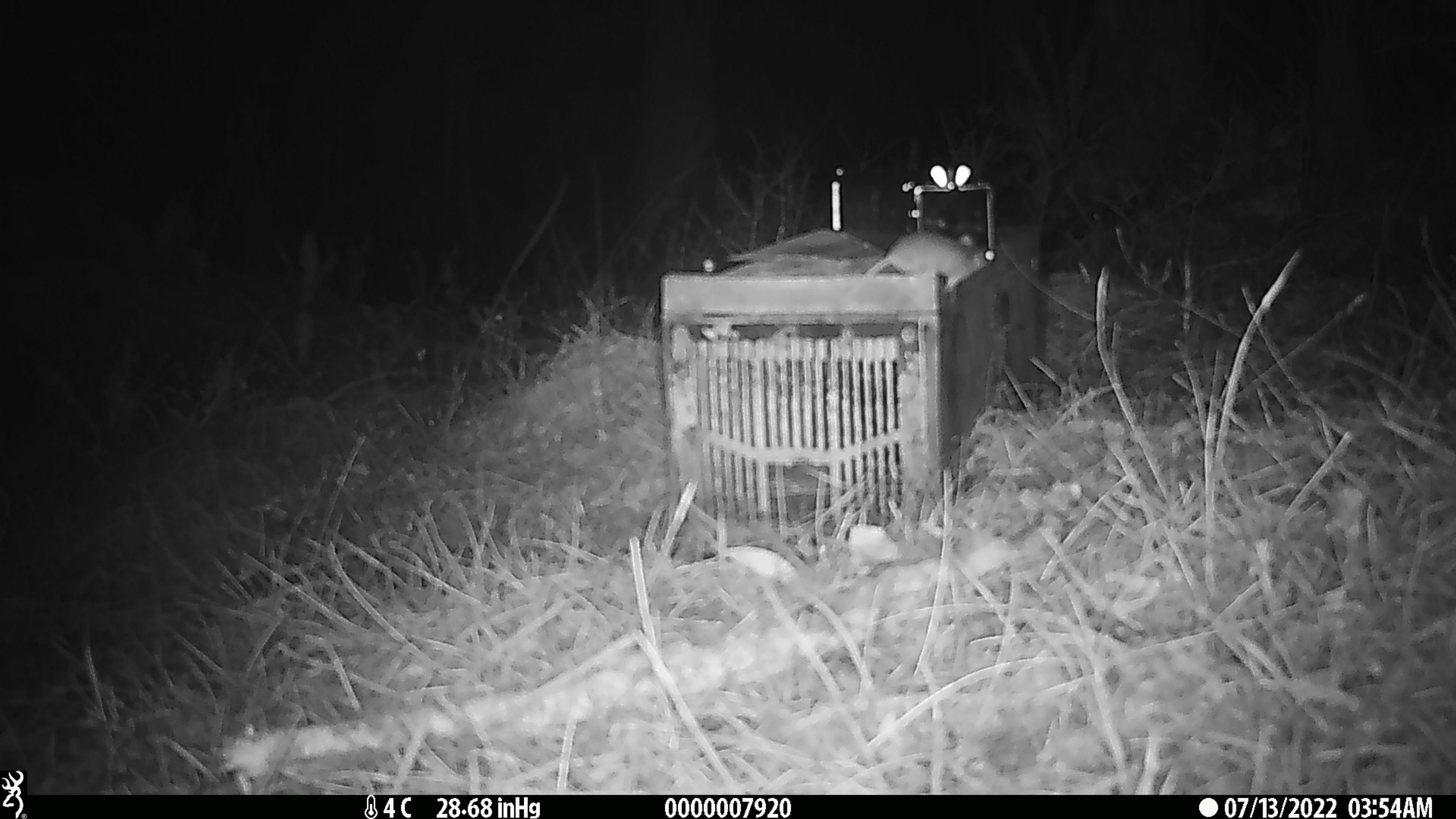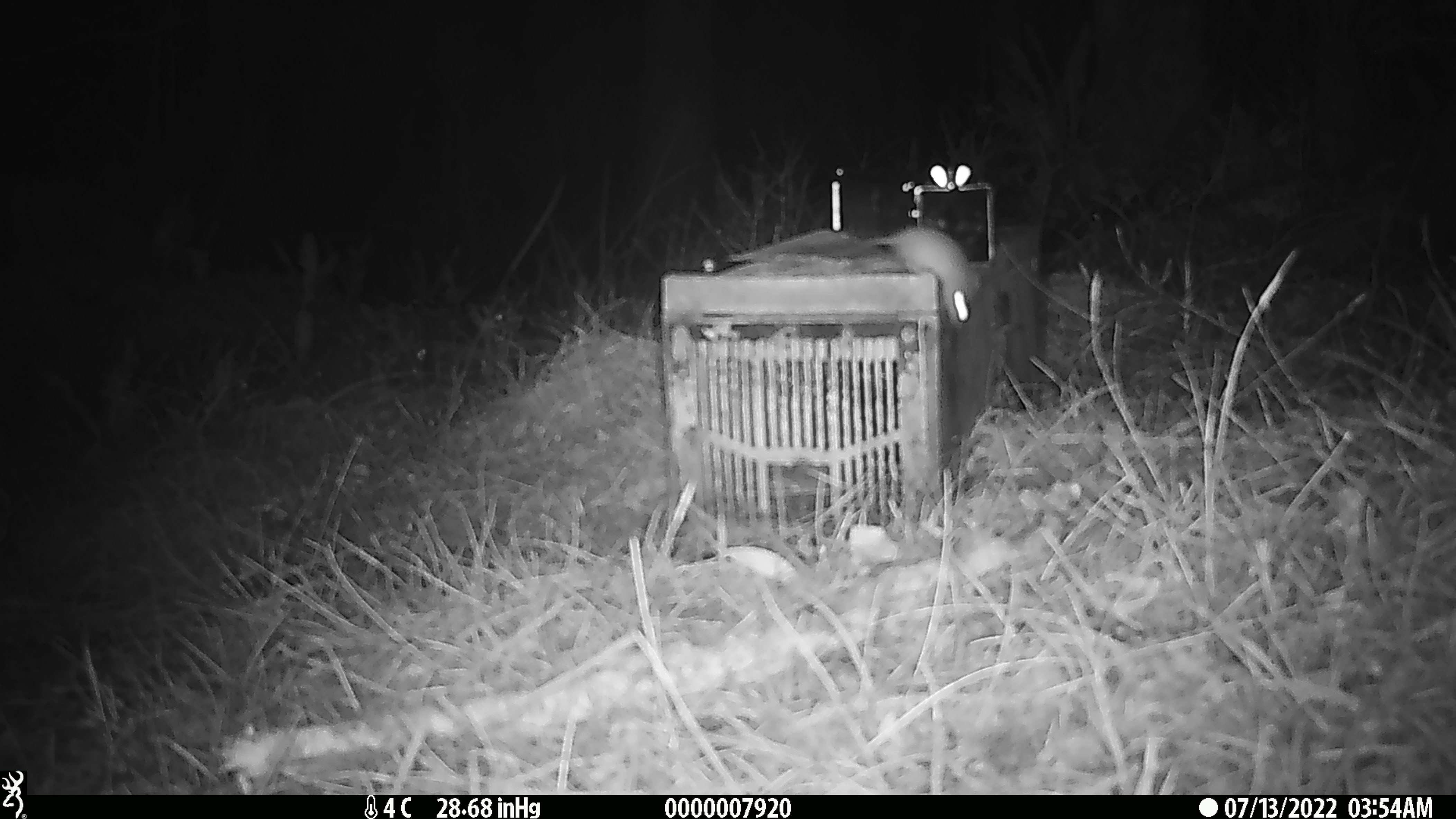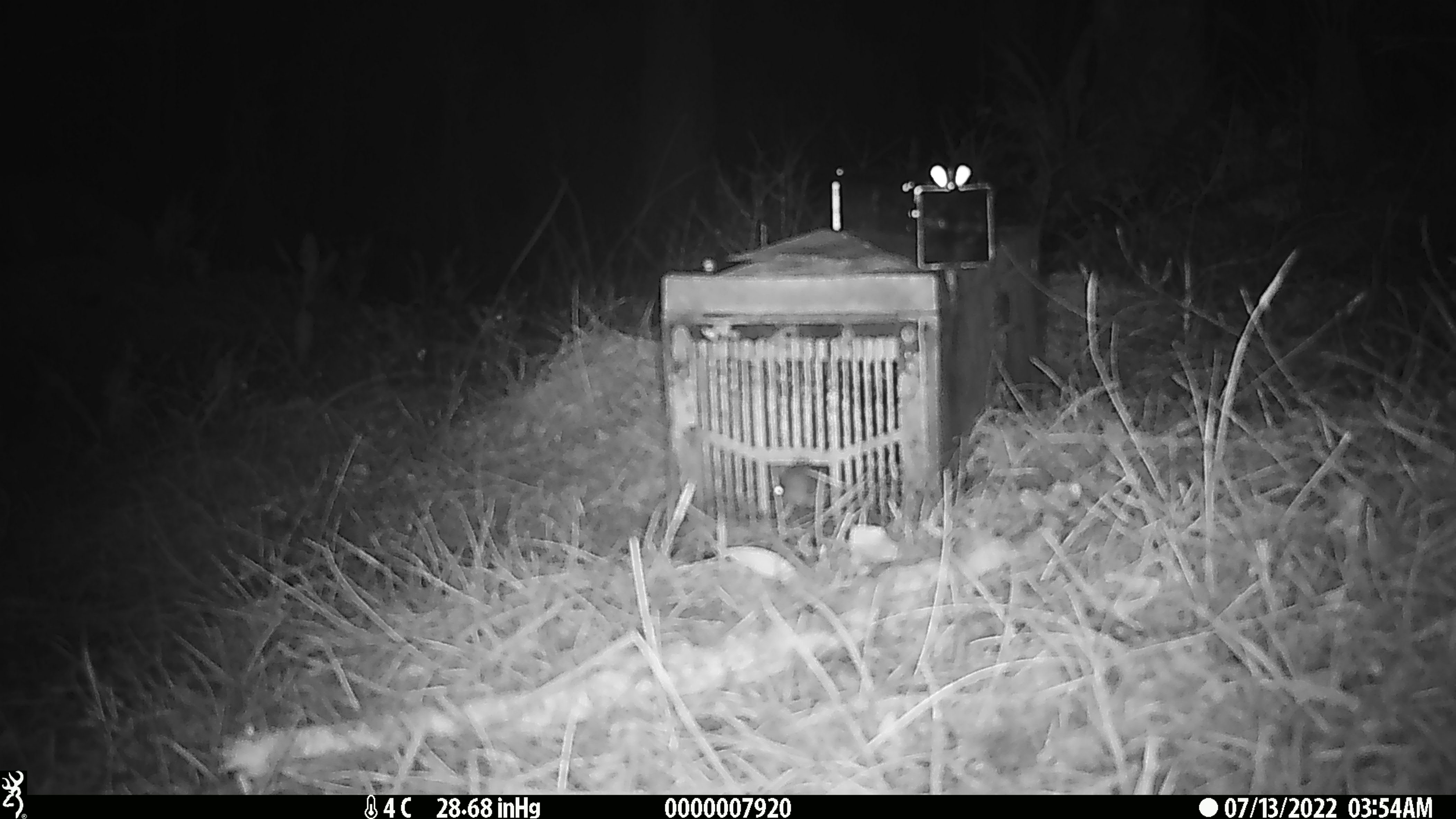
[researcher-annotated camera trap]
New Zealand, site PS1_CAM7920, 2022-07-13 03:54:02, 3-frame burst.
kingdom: Animalia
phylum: Chordata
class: Mammalia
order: Rodentia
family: Muridae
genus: Mus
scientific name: Mus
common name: mouse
Mouse (Mus).